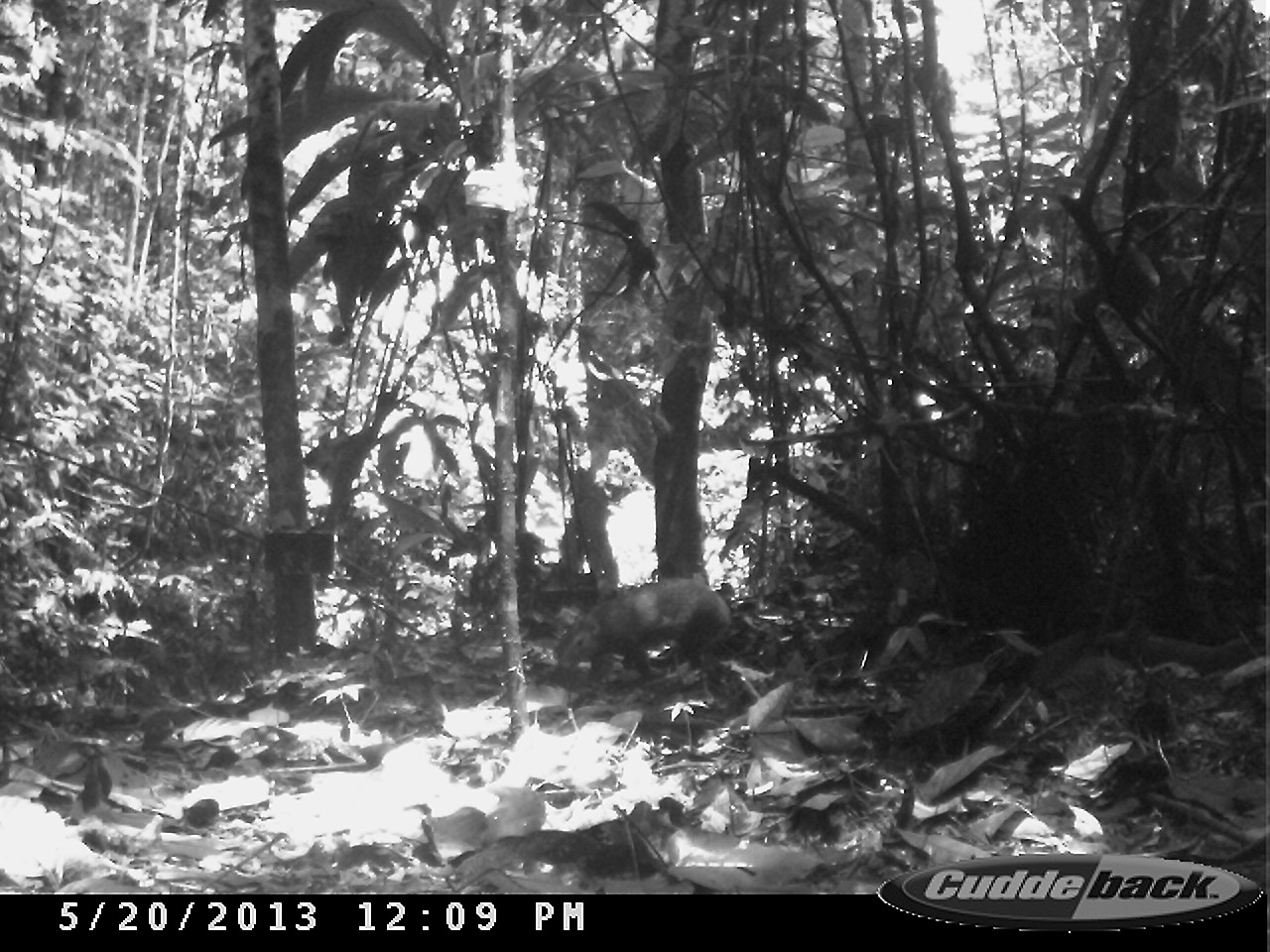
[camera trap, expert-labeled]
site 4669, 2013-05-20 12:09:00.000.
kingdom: Animalia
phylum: Chordata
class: Mammalia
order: Rodentia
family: Dasyproctidae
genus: Dasyprocta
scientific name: Dasyprocta leporina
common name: red-rumped agouti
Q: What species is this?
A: Dasyprocta leporina (red-rumped agouti).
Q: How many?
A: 1.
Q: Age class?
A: Adult.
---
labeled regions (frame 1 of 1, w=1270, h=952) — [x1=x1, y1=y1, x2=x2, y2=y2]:
dasyprocta leporina: [x1=555, y1=578, x2=732, y2=684]